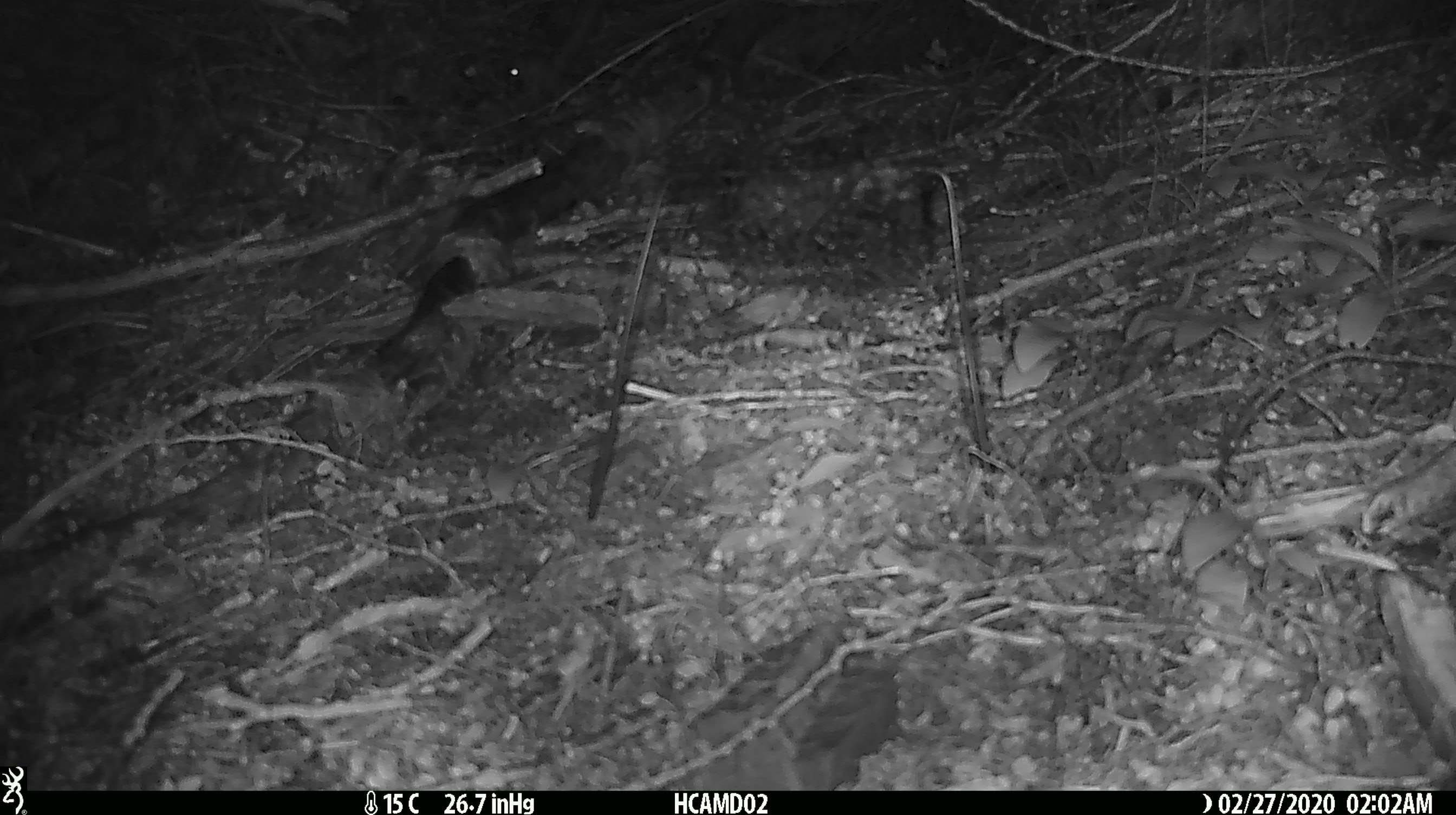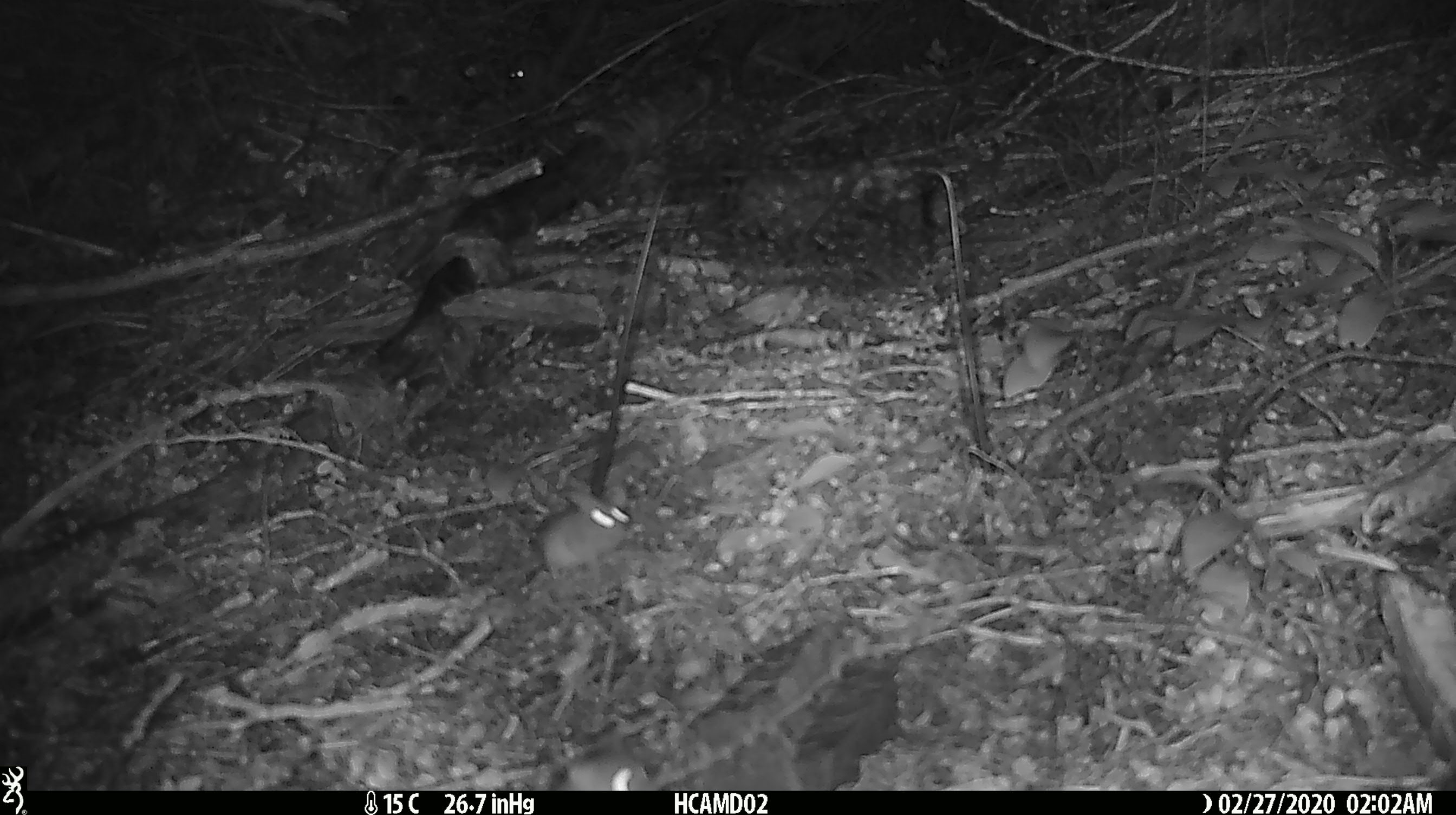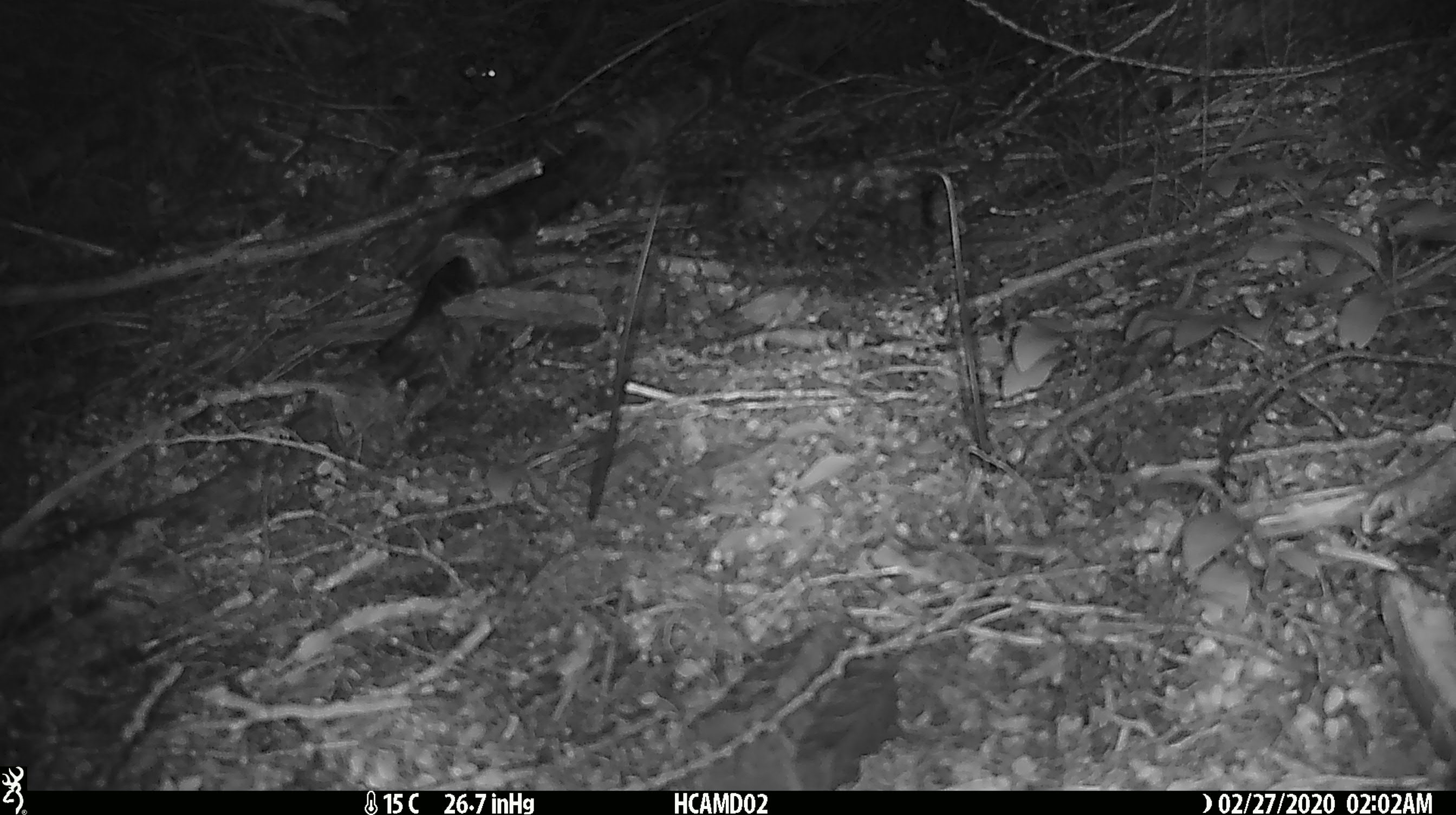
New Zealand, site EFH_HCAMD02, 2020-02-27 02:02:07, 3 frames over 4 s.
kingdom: Animalia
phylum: Chordata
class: Mammalia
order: Rodentia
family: Muridae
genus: Mus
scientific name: Mus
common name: mouse